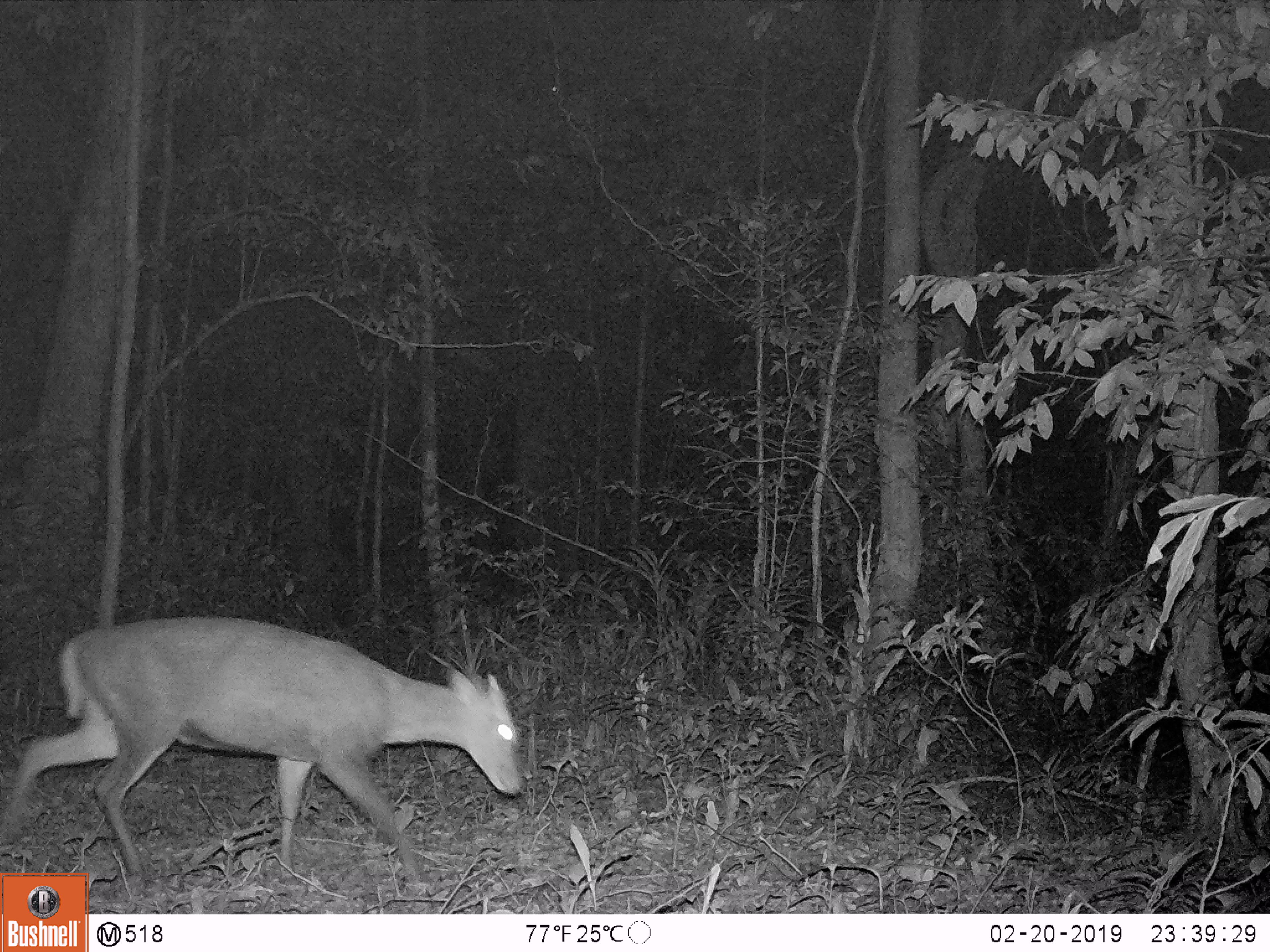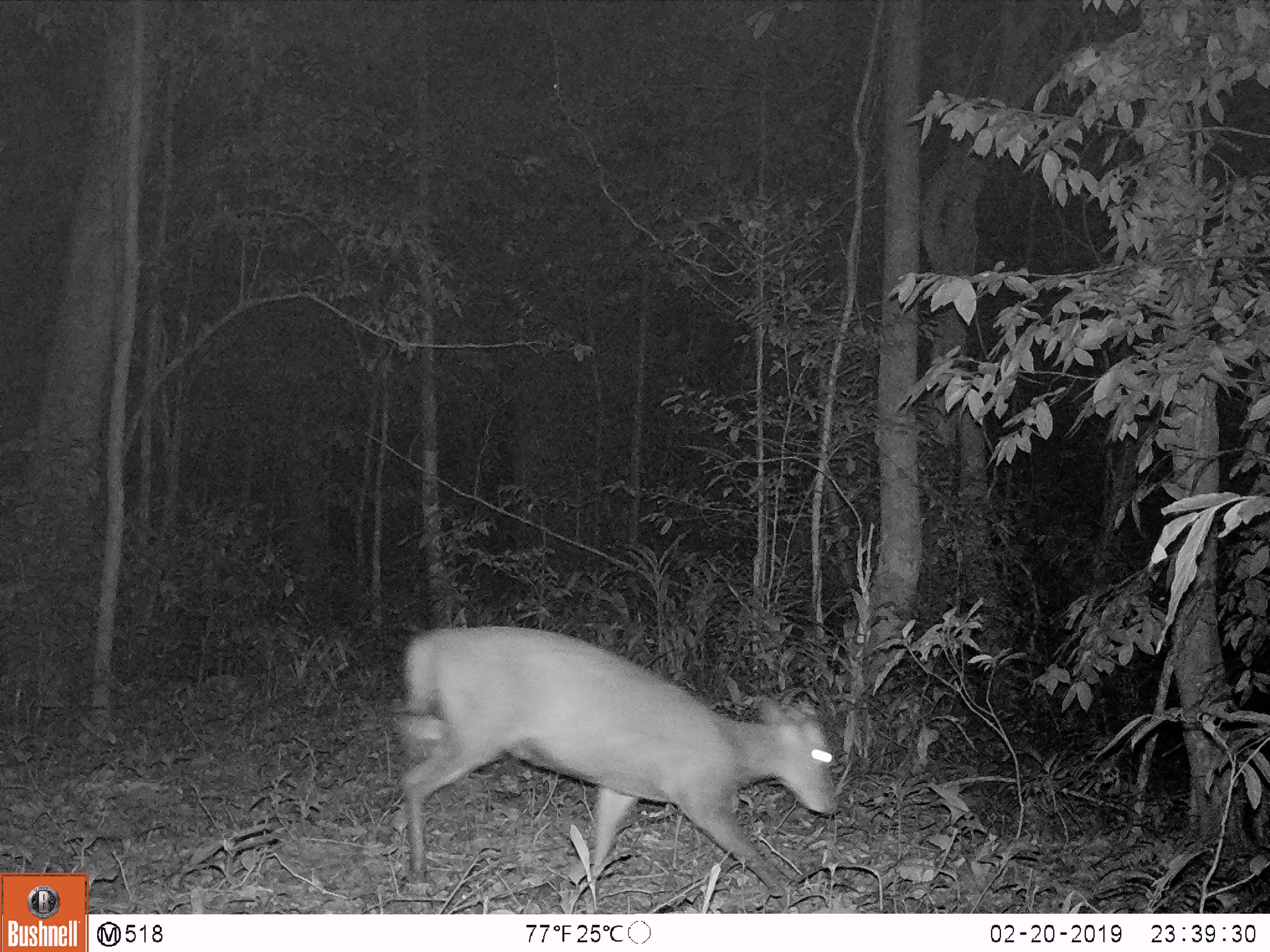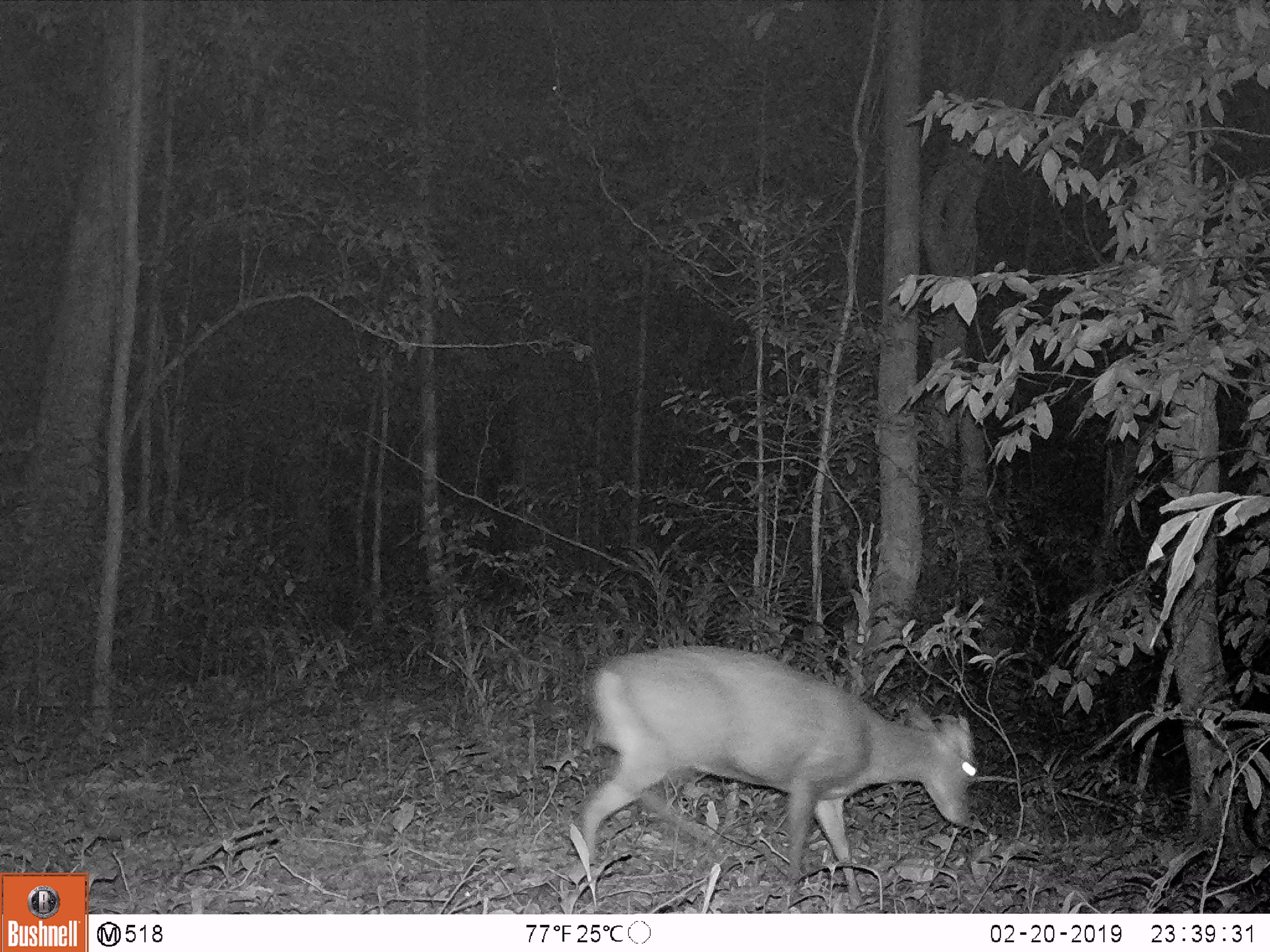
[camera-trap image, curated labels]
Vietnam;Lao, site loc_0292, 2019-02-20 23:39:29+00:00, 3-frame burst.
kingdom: Animalia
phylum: Chordata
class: Mammalia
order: Artiodactyla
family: Cervidae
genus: Muntiacus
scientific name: Muntiacus rooseveltorum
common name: roosevelt's muntjac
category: roosevelts muntjac group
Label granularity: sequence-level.